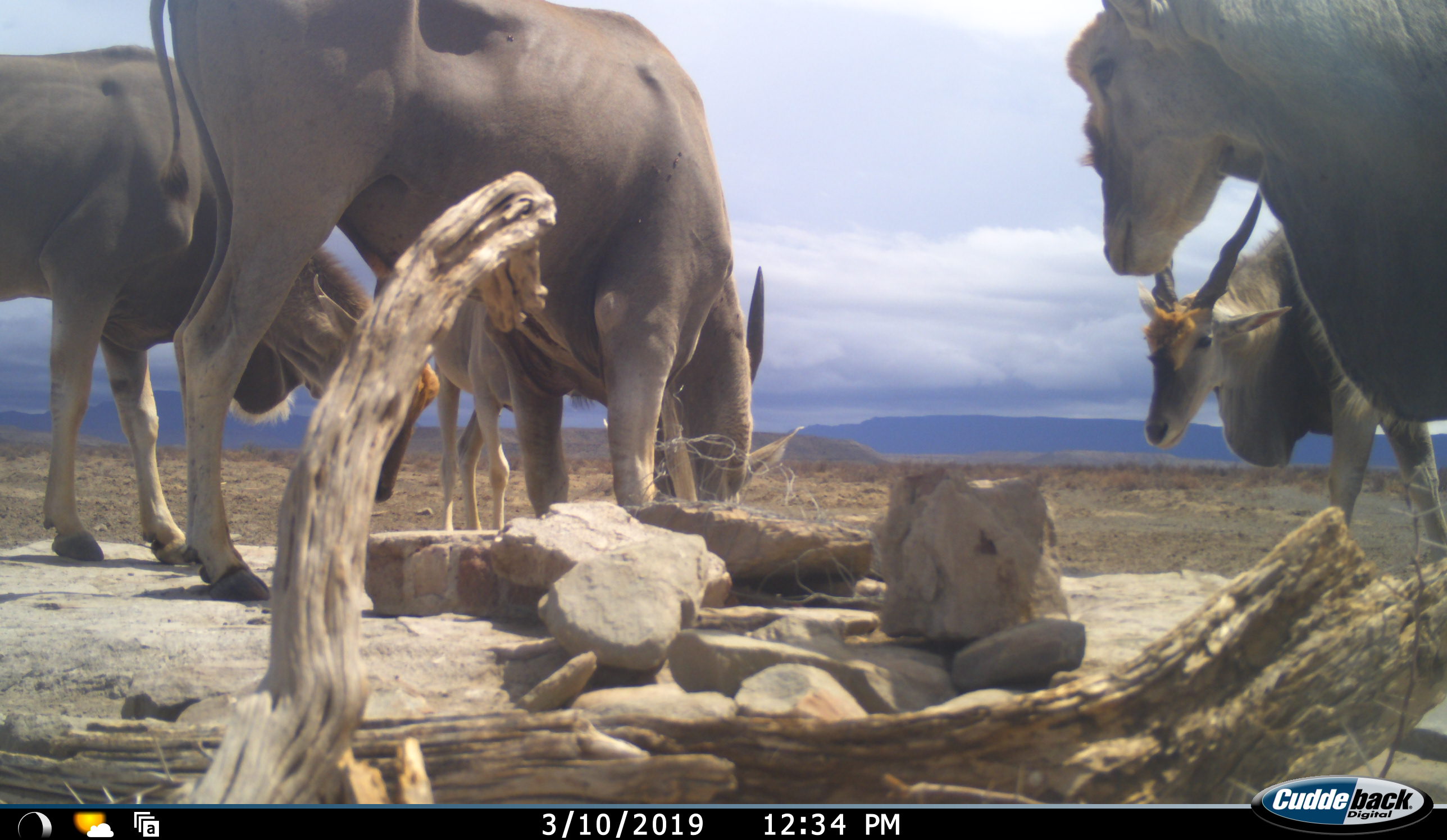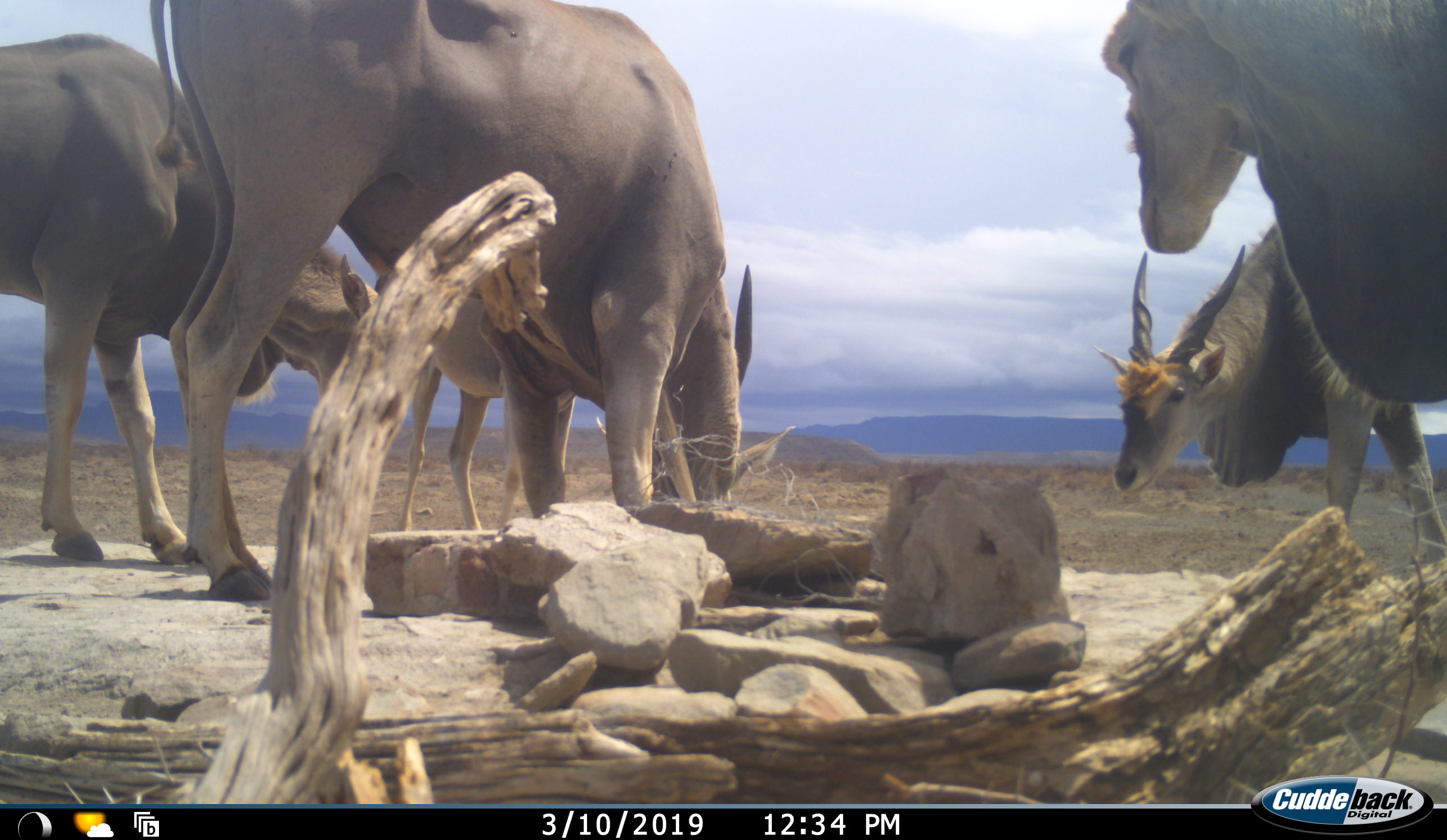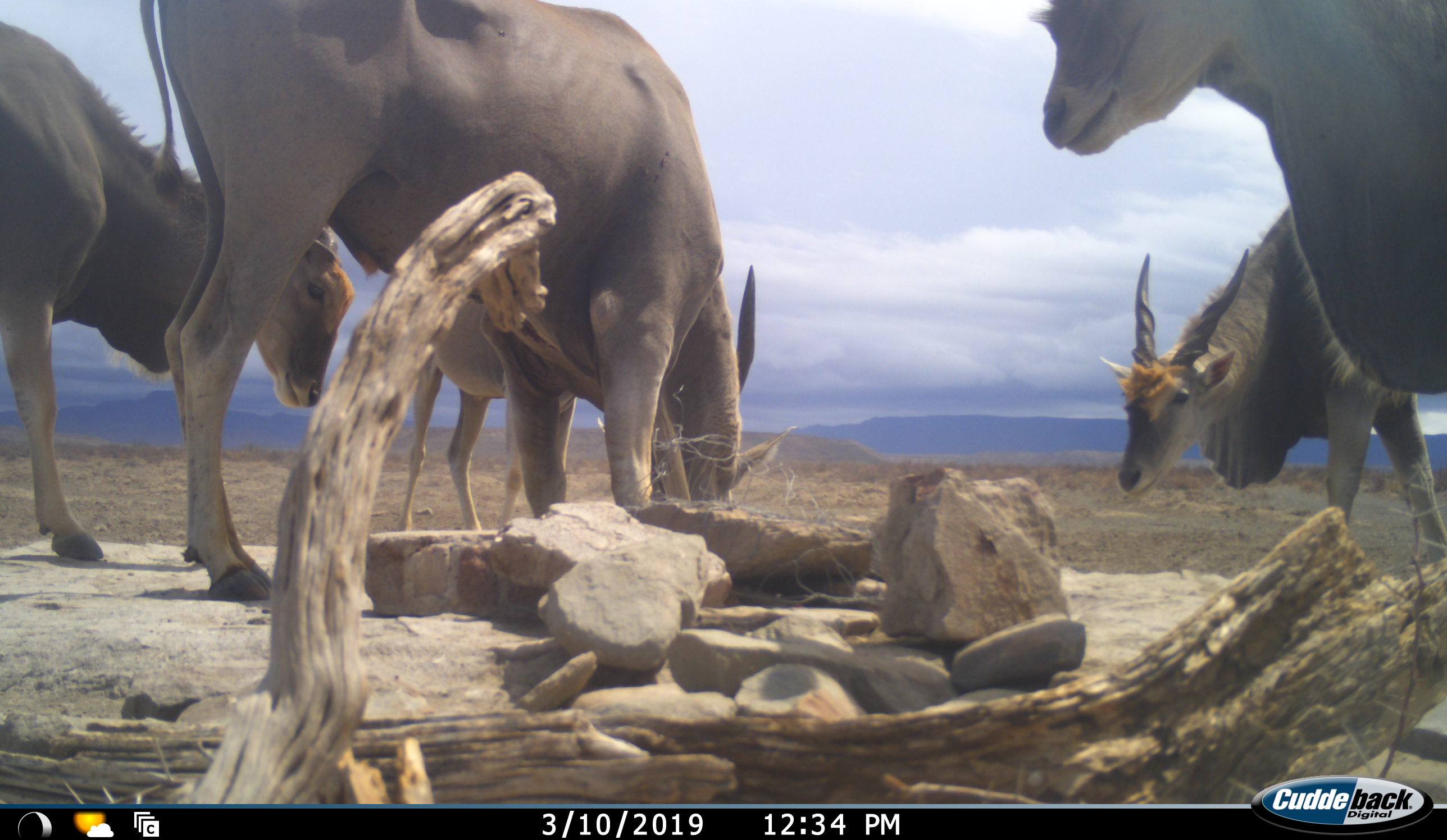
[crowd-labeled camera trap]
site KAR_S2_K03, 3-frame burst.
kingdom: Animalia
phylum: Chordata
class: Mammalia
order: Artiodactyla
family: Bovidae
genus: Tragelaphus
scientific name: Tragelaphus oryx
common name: eland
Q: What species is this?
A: Eland (Tragelaphus oryx).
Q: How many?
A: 5.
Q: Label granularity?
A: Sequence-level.